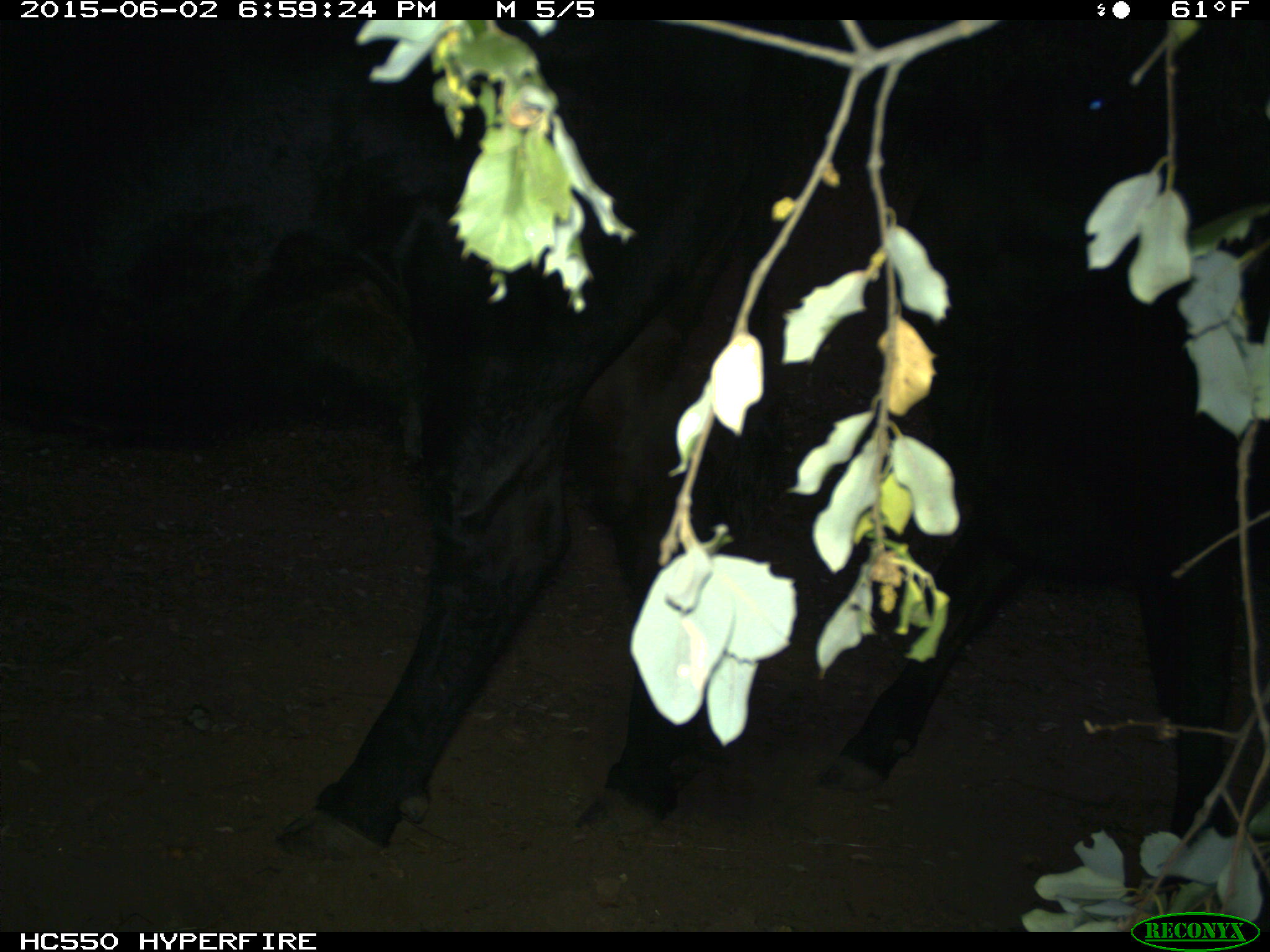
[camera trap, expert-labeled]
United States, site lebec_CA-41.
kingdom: Animalia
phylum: Chordata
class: Mammalia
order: Artiodactyla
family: Bovidae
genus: Bos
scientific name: Bos taurus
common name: domestic cow